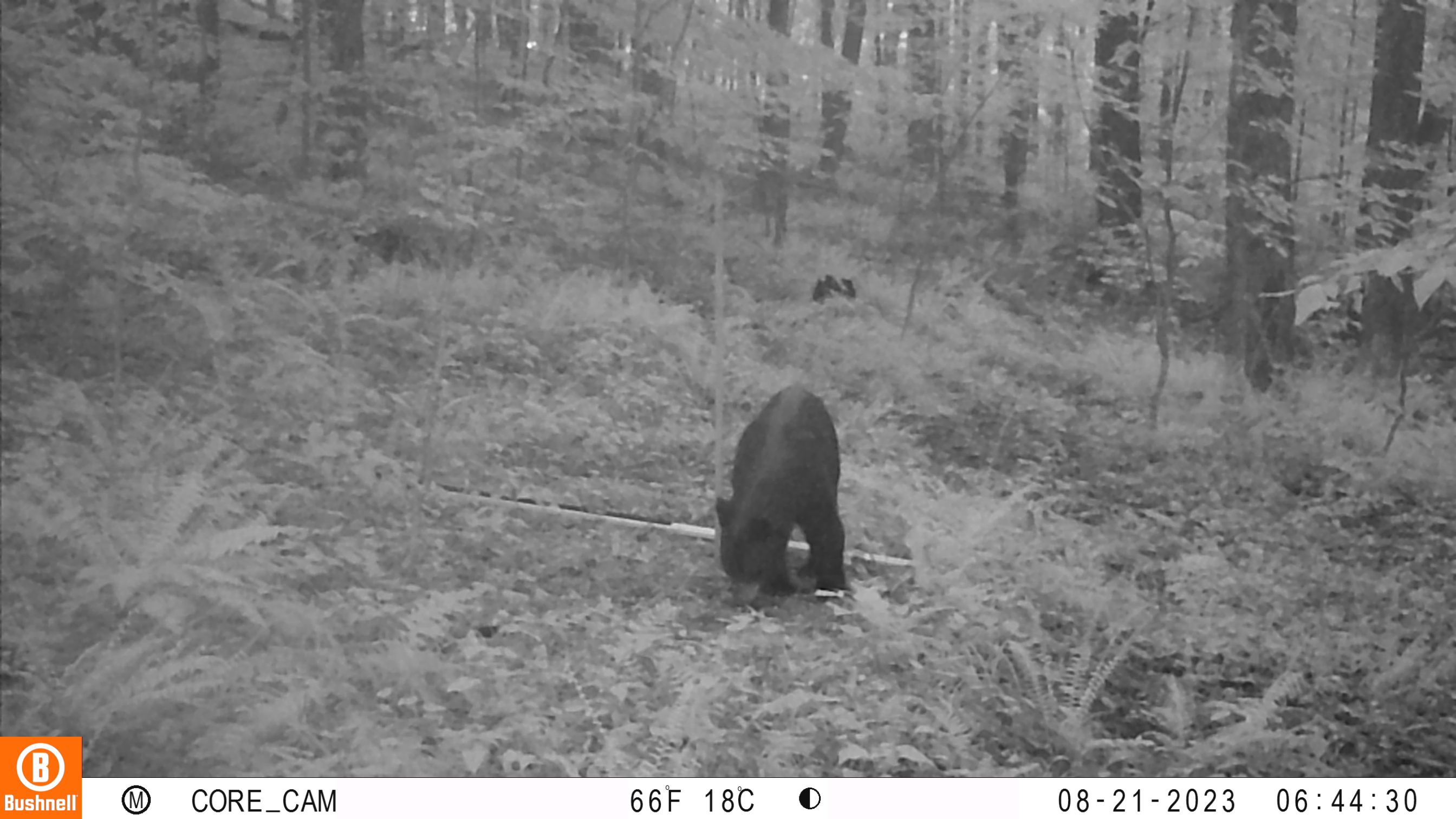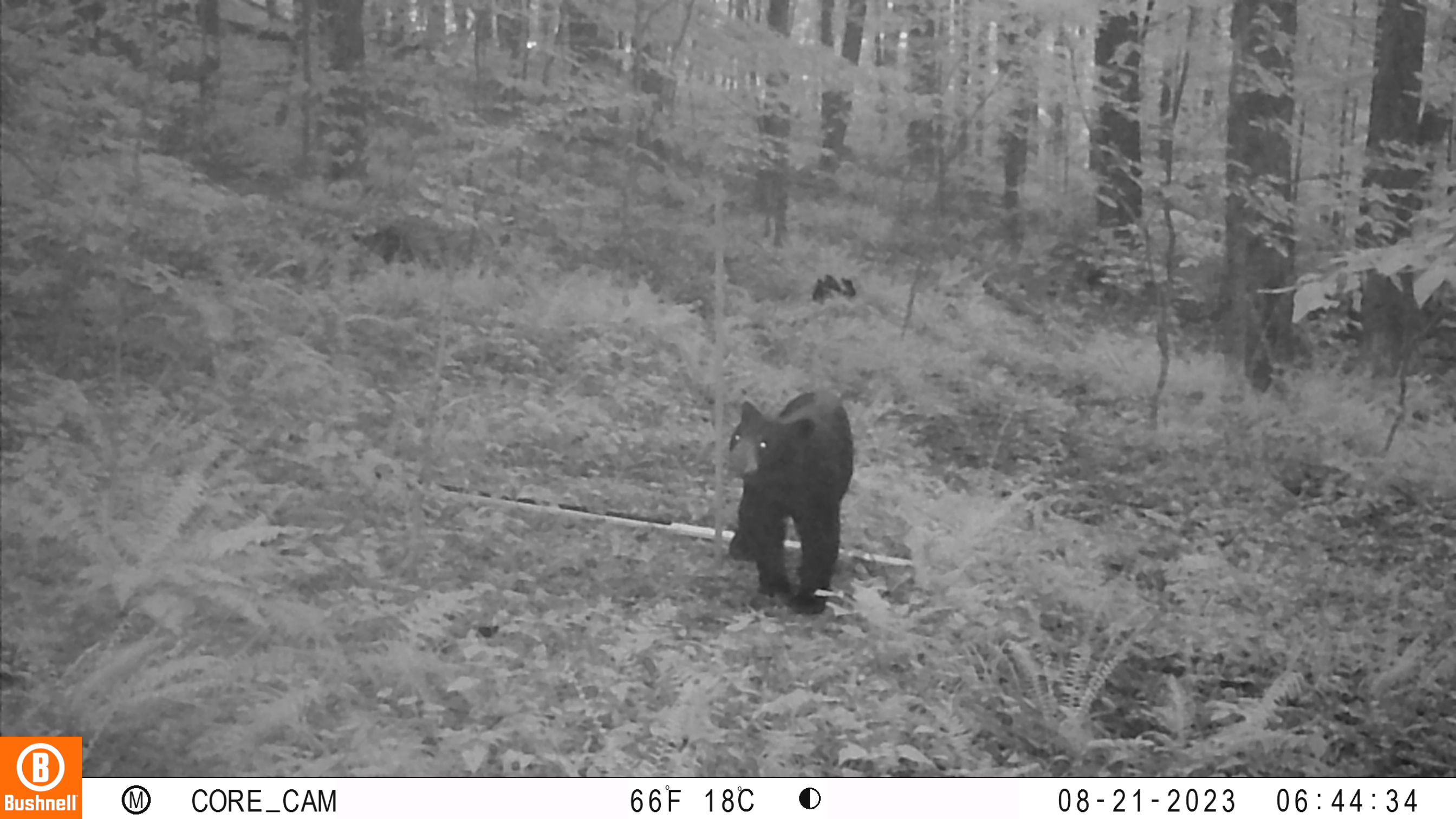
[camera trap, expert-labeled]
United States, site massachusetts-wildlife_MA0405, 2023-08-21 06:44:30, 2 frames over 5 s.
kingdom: Animalia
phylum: Chordata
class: Mammalia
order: Carnivora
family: Ursidae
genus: Ursus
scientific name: Ursus americanus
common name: black bear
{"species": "black bear (Ursus americanus)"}